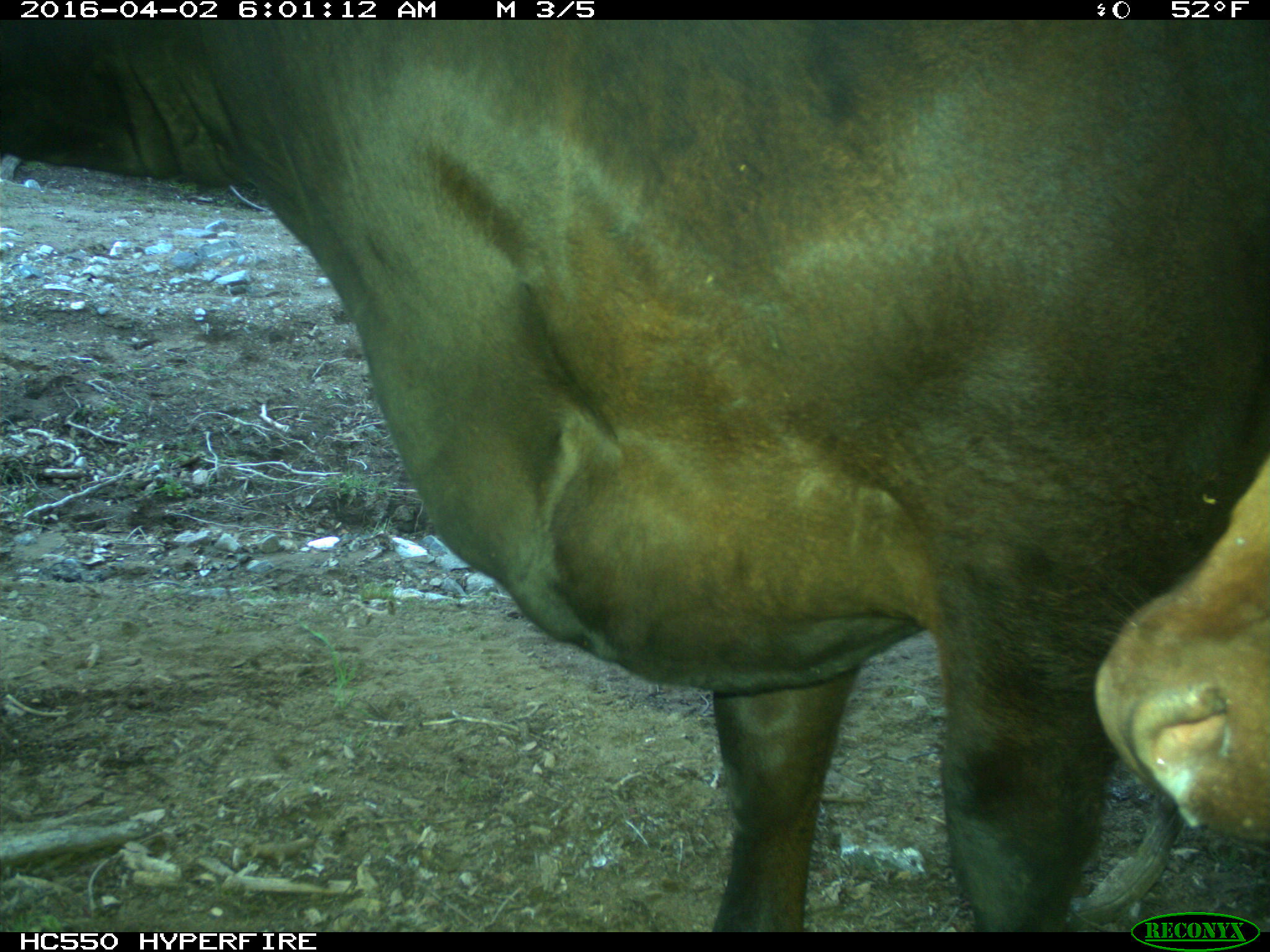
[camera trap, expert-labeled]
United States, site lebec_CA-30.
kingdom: Animalia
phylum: Chordata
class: Mammalia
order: Artiodactyla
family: Bovidae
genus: Bos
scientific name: Bos taurus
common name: domestic cow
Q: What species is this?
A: Bos taurus (domestic cow).